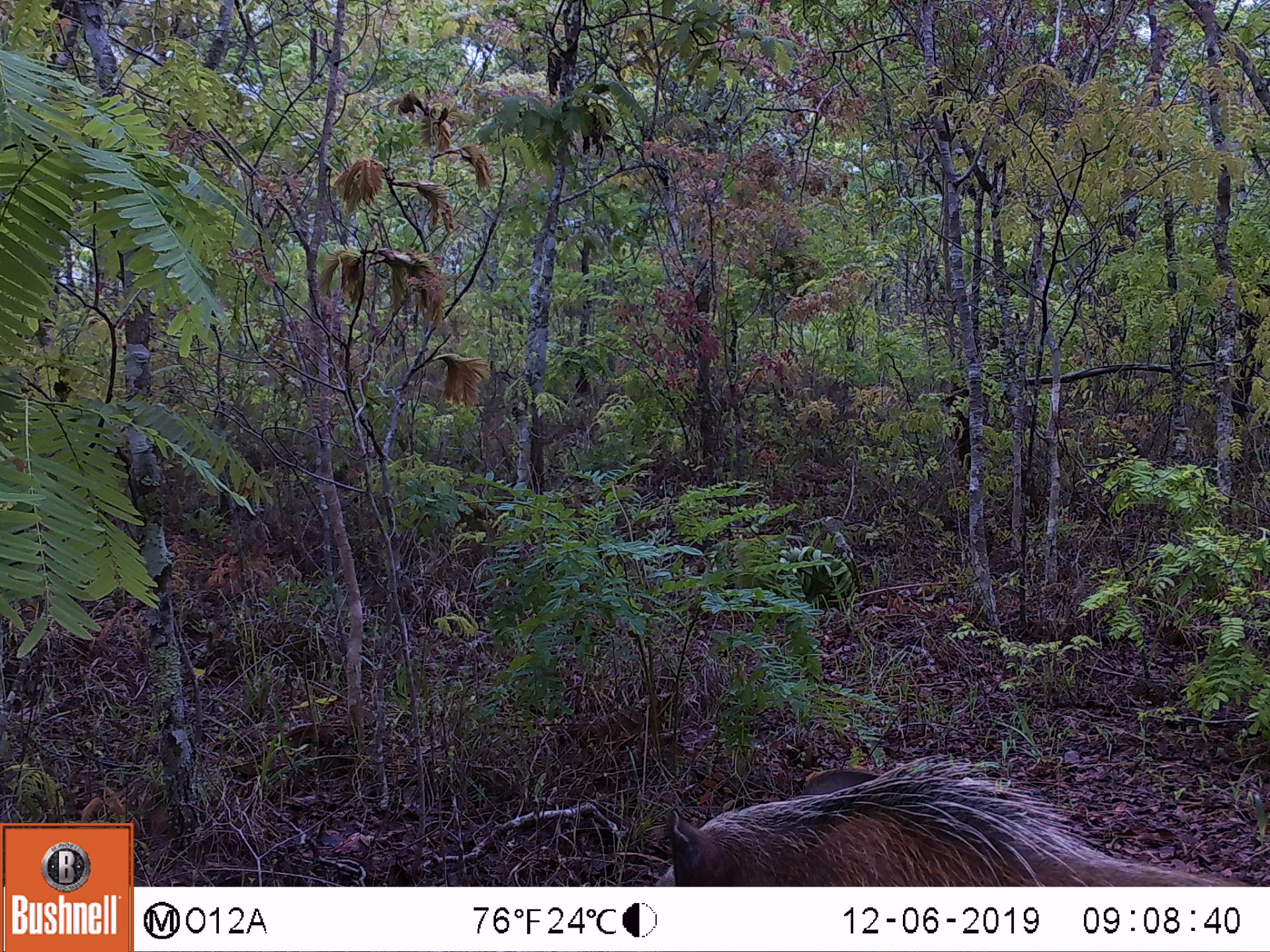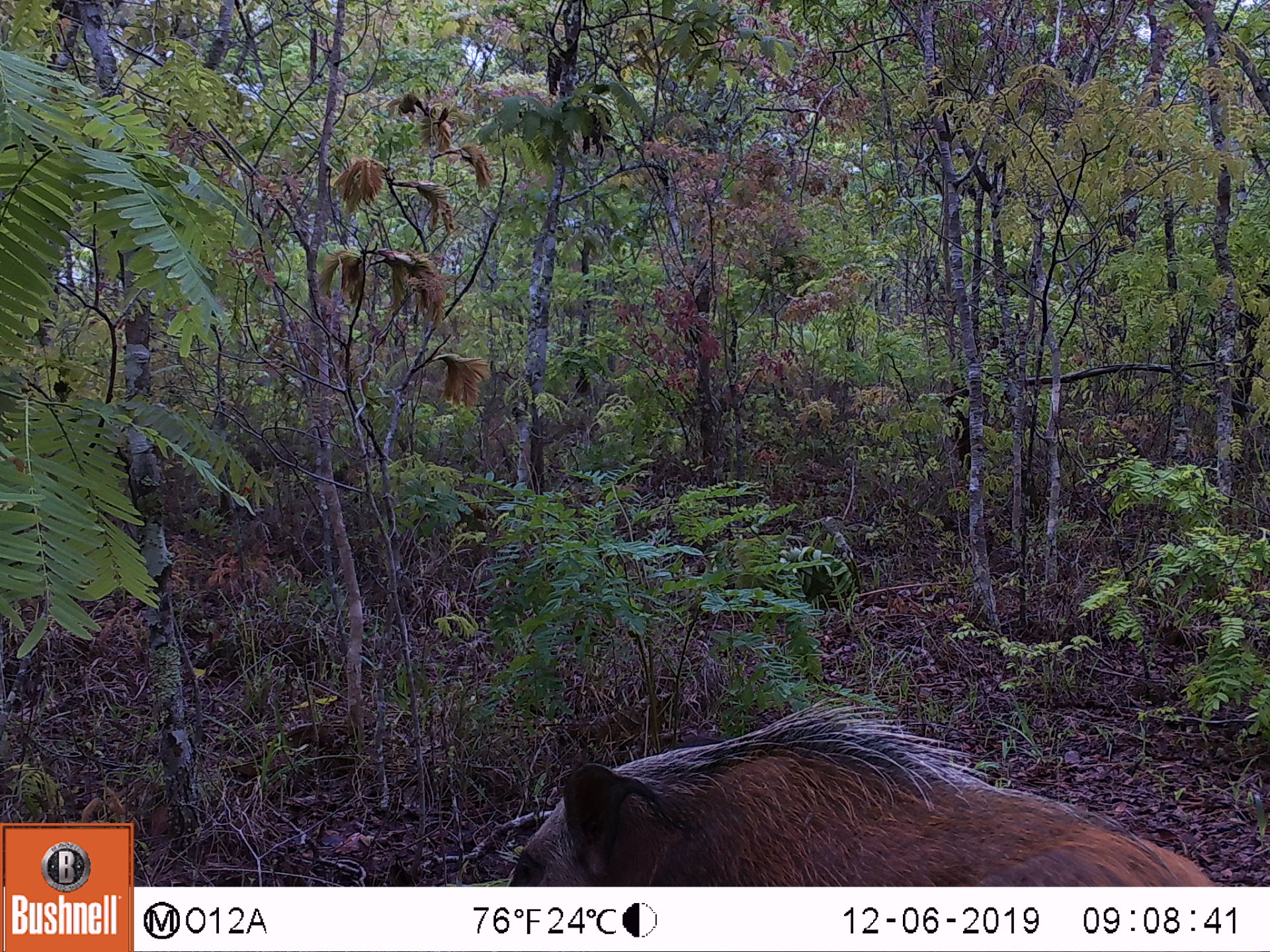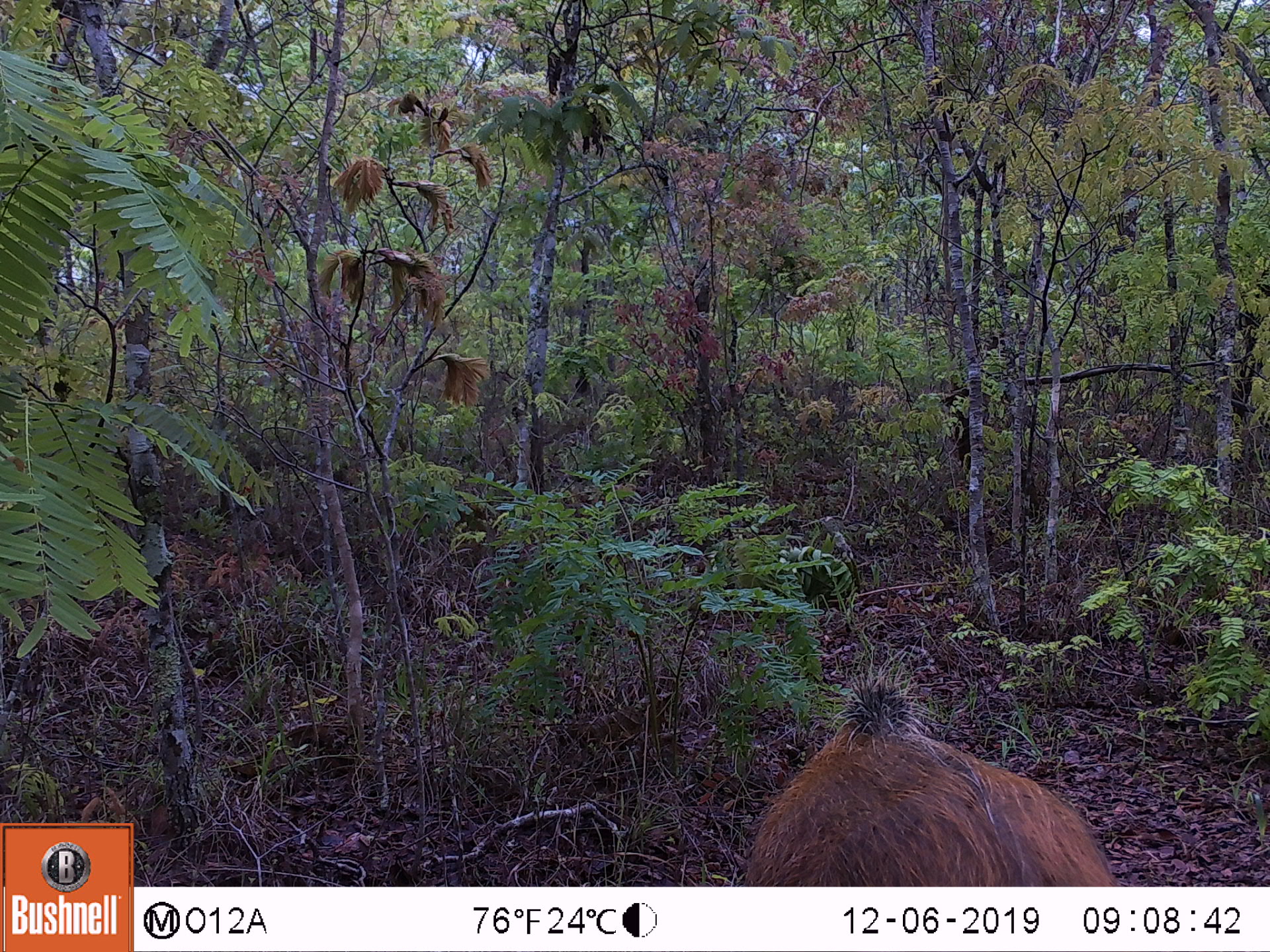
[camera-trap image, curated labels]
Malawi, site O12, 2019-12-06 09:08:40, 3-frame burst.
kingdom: Animalia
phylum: Chordata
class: Mammalia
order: Artiodactyla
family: Suidae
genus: Potamochoerus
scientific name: Potamochoerus larvatus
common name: bushpig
Bushpig (Potamochoerus larvatus), count 1.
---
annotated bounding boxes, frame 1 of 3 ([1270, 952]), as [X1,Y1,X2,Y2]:
bushpig: [625,758,1260,885]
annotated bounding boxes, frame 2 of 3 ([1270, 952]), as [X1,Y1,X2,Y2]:
bushpig: [491,691,1221,885]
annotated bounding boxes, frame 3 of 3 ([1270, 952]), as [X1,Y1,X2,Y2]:
bushpig: [732,669,1122,883]